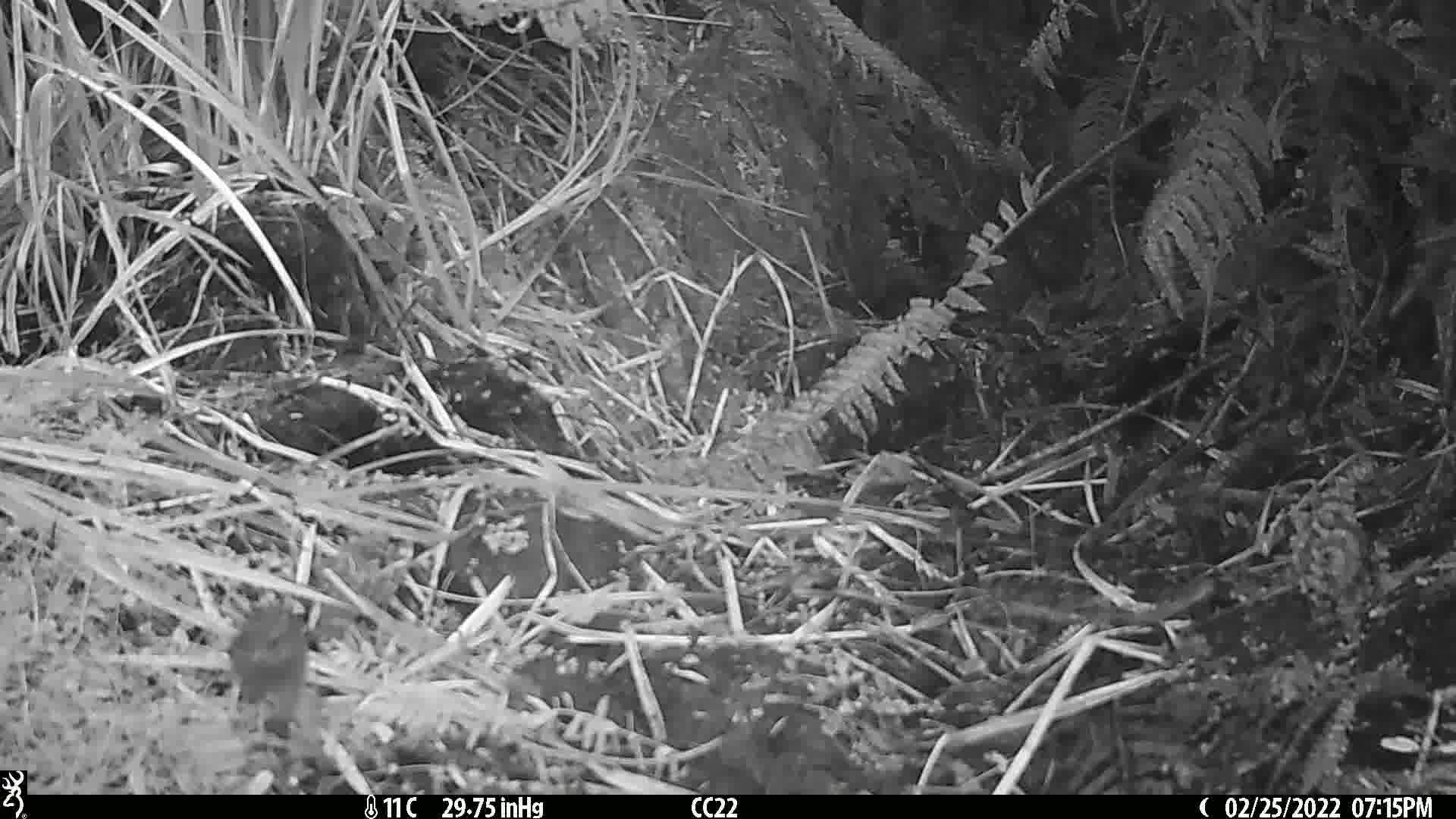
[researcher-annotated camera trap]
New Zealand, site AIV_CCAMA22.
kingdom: Animalia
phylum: Chordata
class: Aves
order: Passeriformes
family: Turdidae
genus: Turdus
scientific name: Turdus merula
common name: eurasian blackbird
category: blackbird